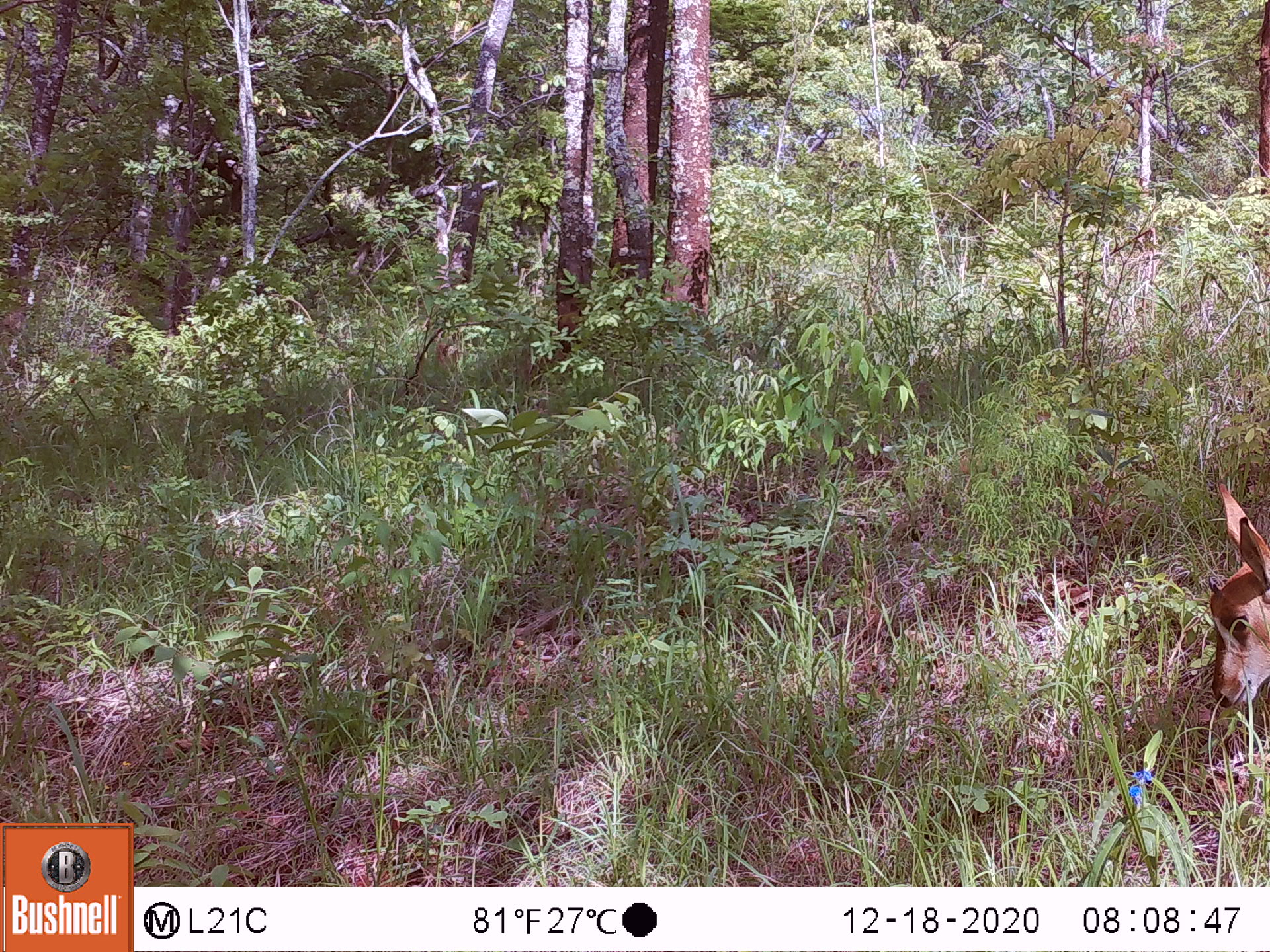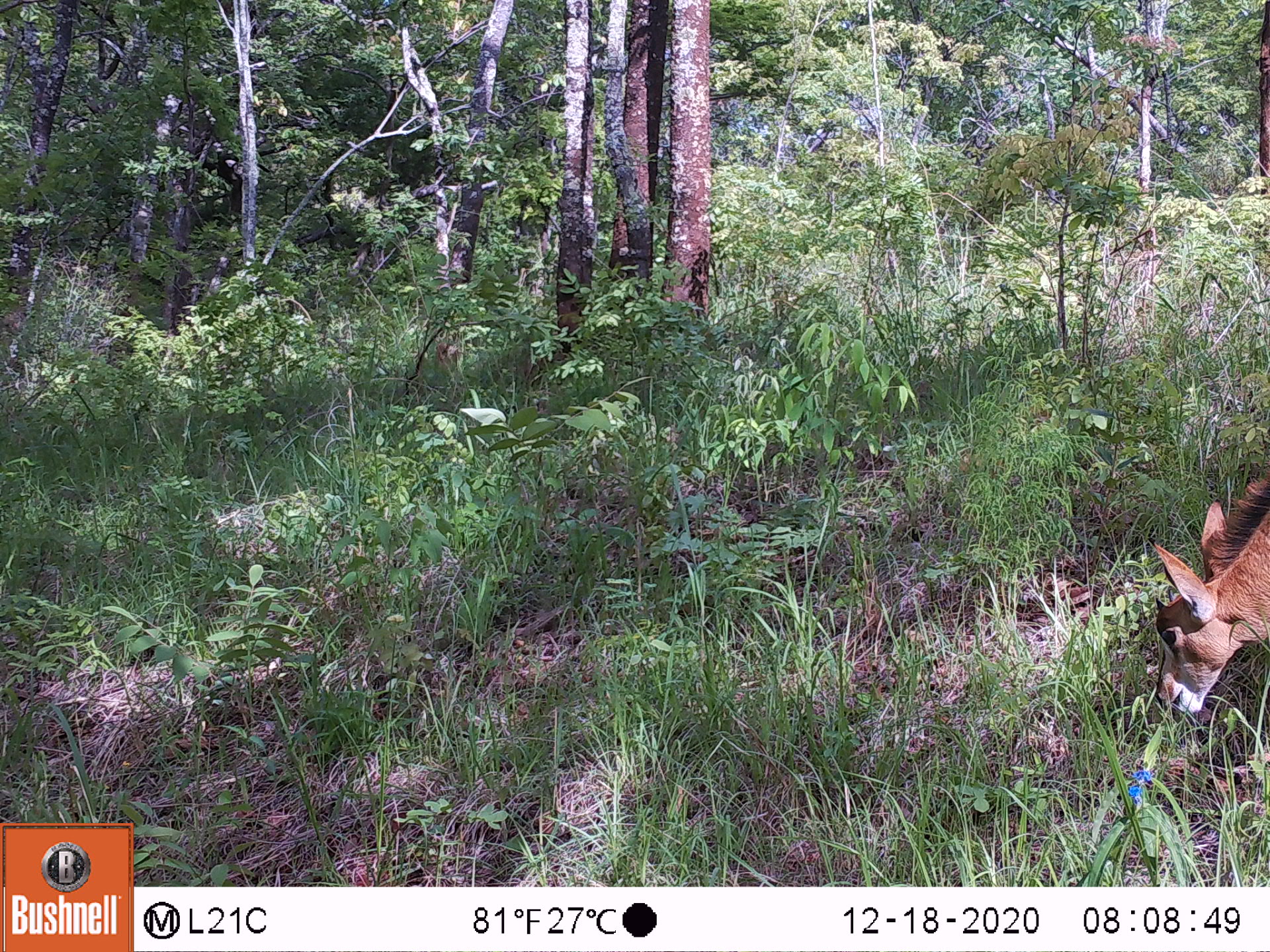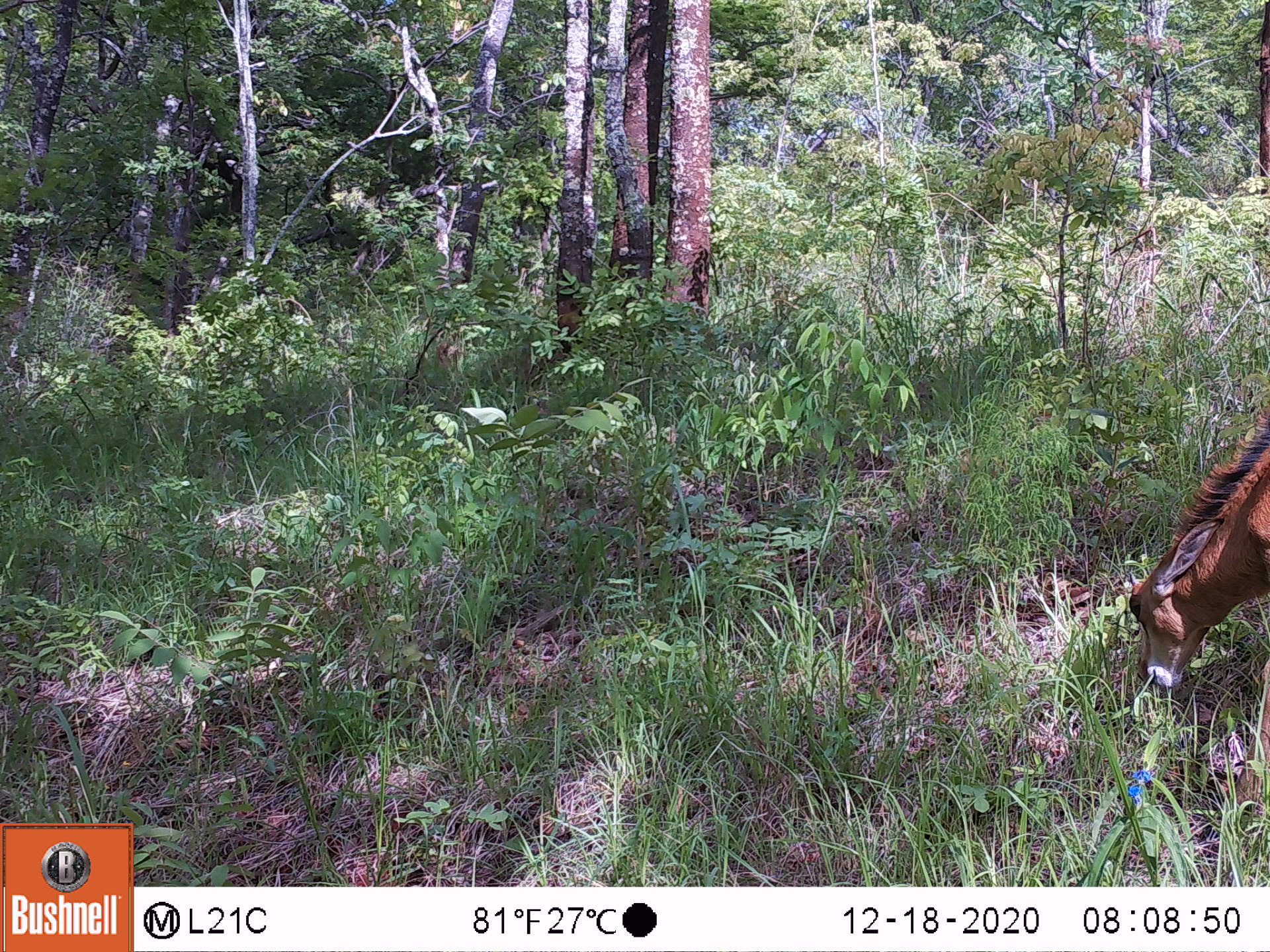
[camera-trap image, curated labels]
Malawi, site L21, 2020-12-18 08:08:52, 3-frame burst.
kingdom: Animalia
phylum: Chordata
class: Mammalia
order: Artiodactyla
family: Bovidae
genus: Hippotragus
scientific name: Hippotragus niger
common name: sable antelope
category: sable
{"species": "sable (sable antelope) (Hippotragus niger)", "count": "1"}